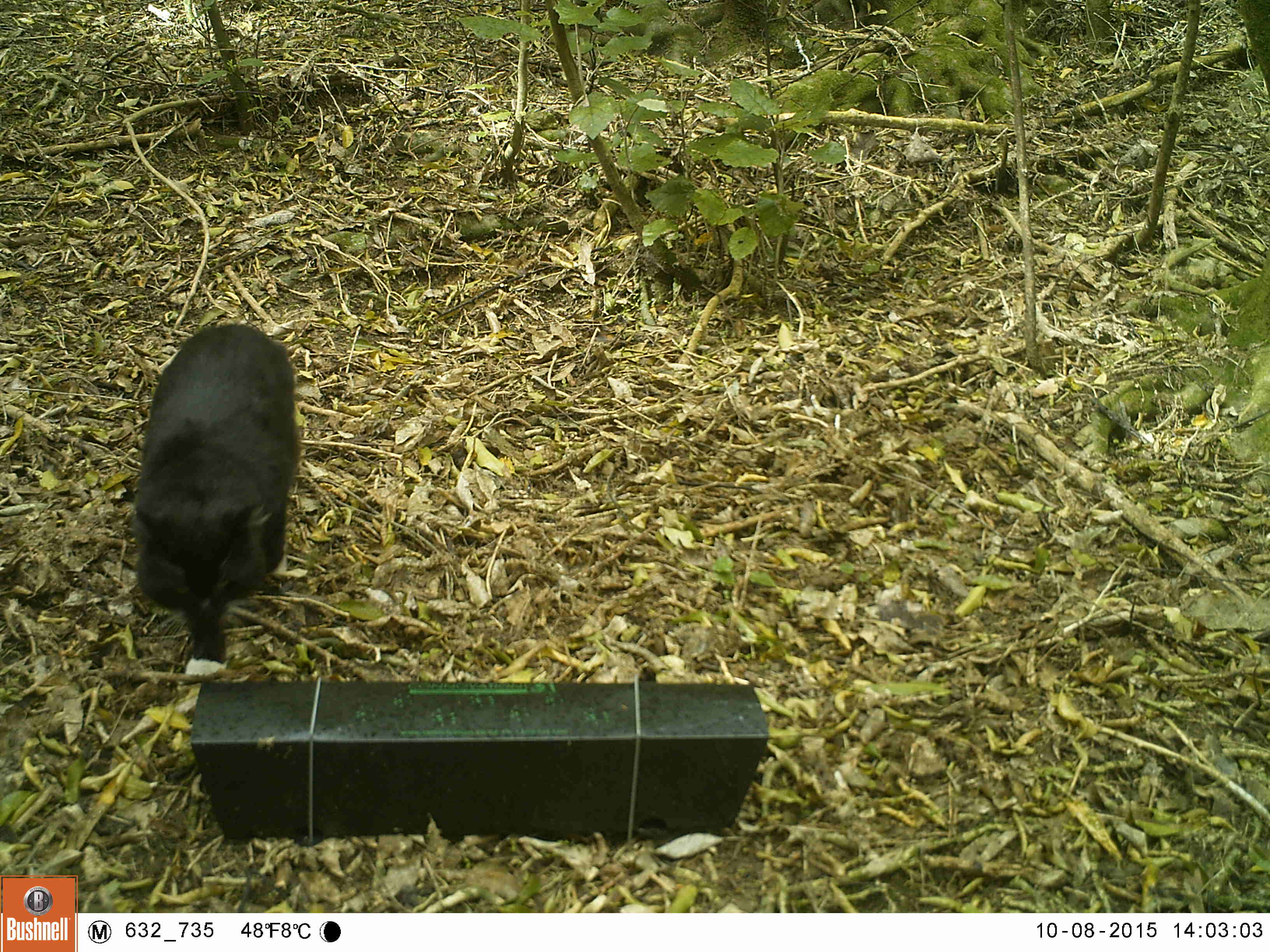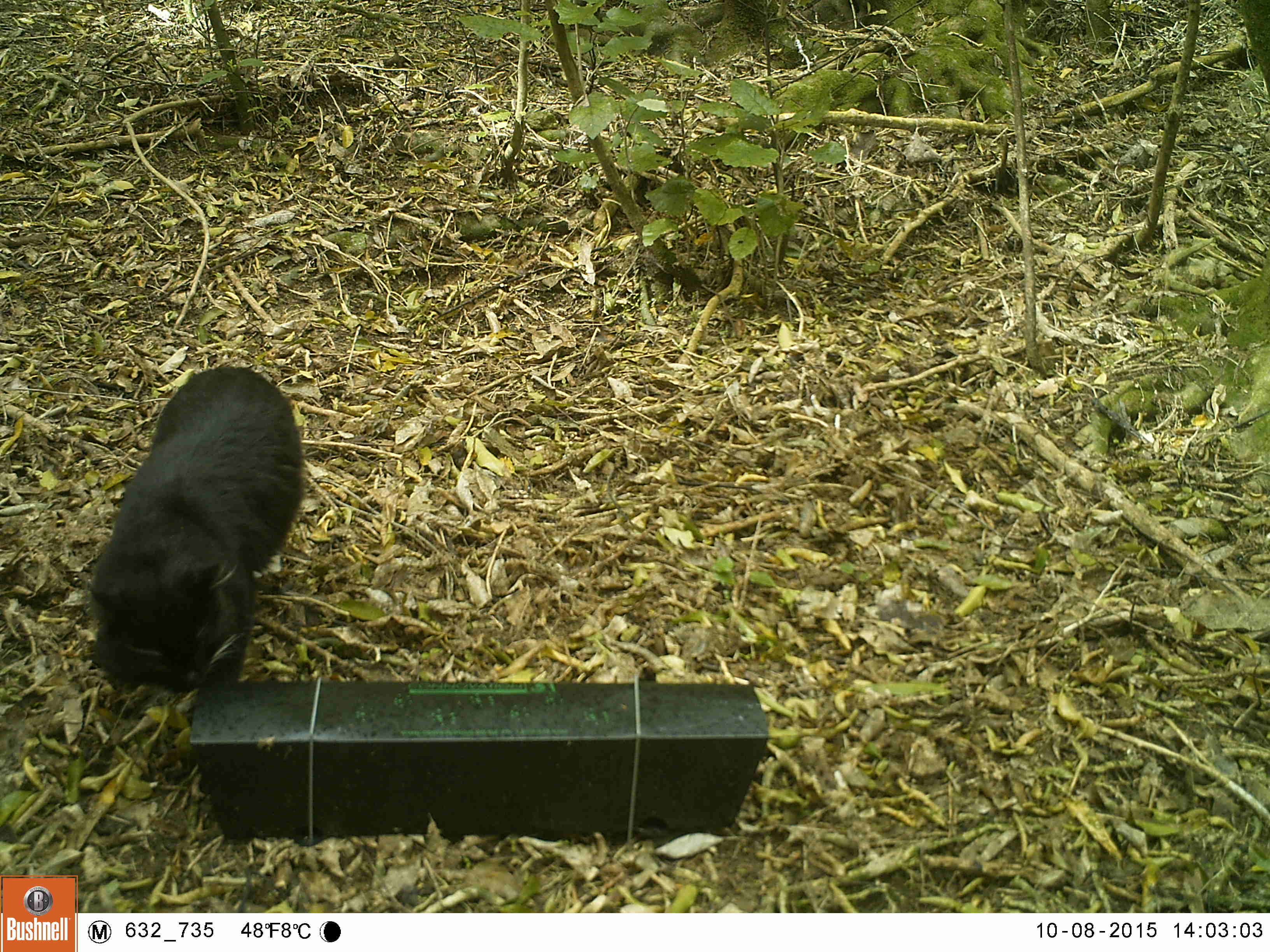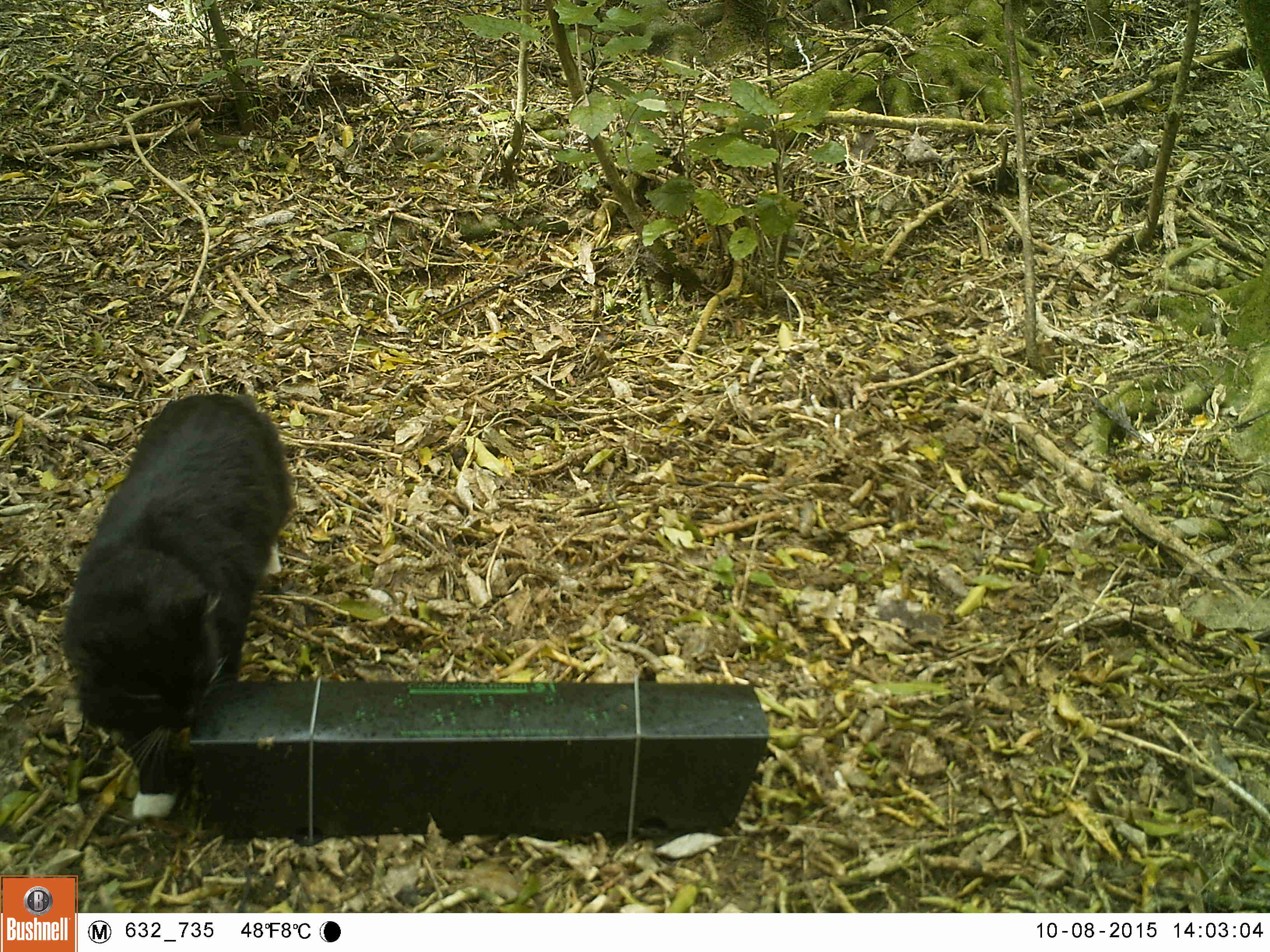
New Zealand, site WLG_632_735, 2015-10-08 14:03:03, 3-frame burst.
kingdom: Animalia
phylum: Chordata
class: Mammalia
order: Carnivora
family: Felidae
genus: Felis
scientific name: Felis catus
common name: domestic cat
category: cat